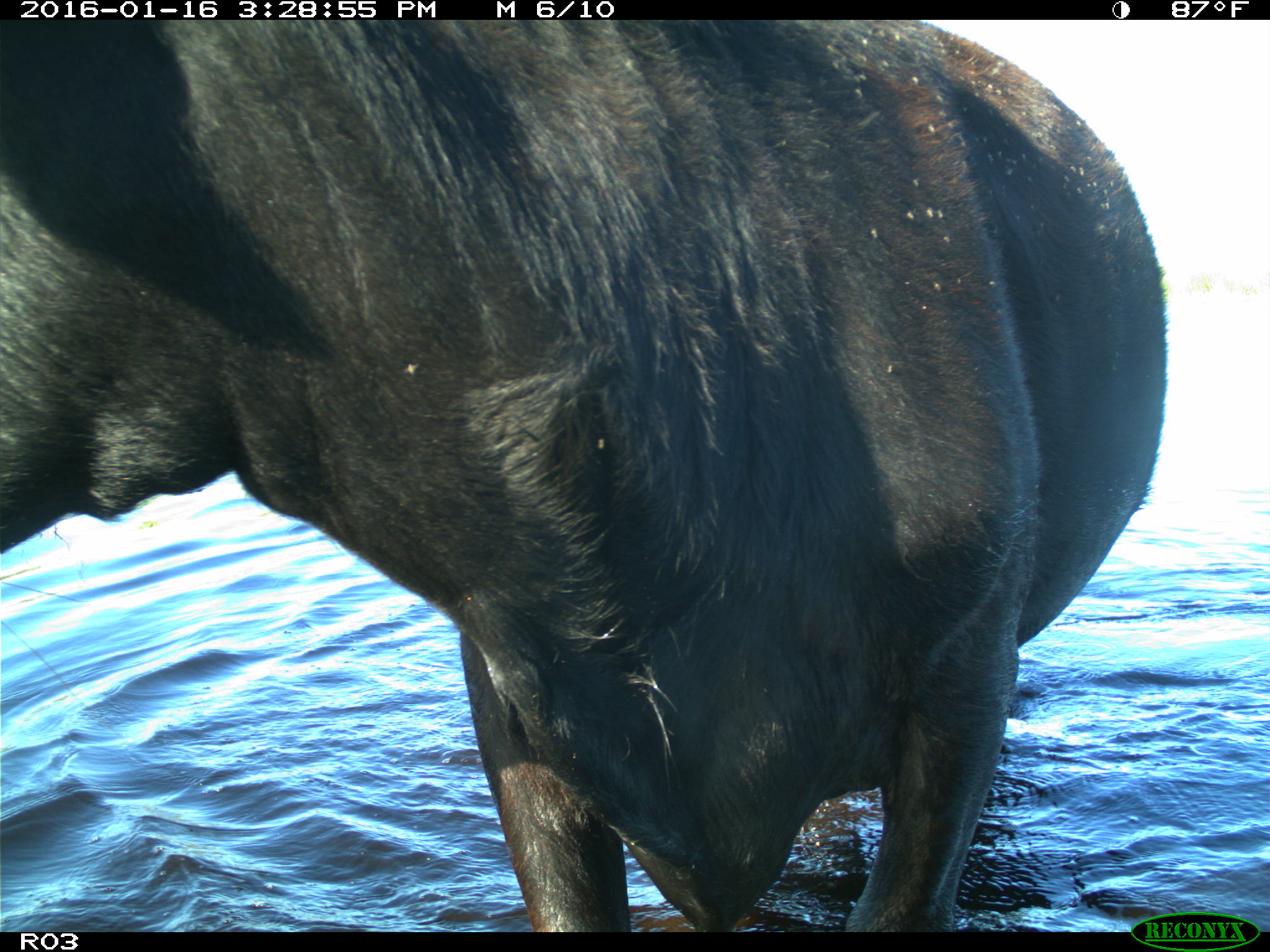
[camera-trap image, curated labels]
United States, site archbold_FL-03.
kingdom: Animalia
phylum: Chordata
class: Mammalia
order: Artiodactyla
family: Bovidae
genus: Bos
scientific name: Bos taurus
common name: domestic cow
Bos taurus (domestic cow).